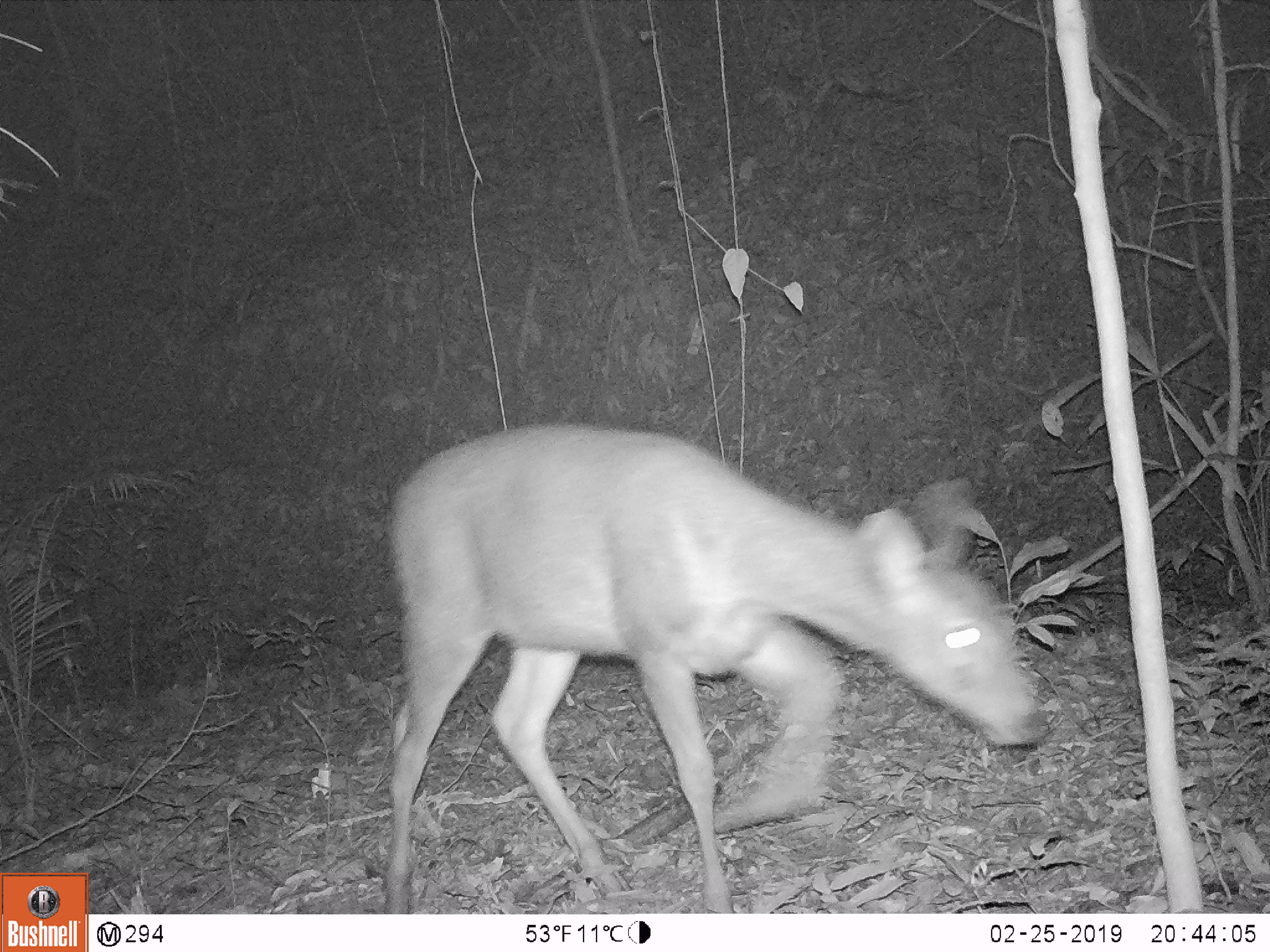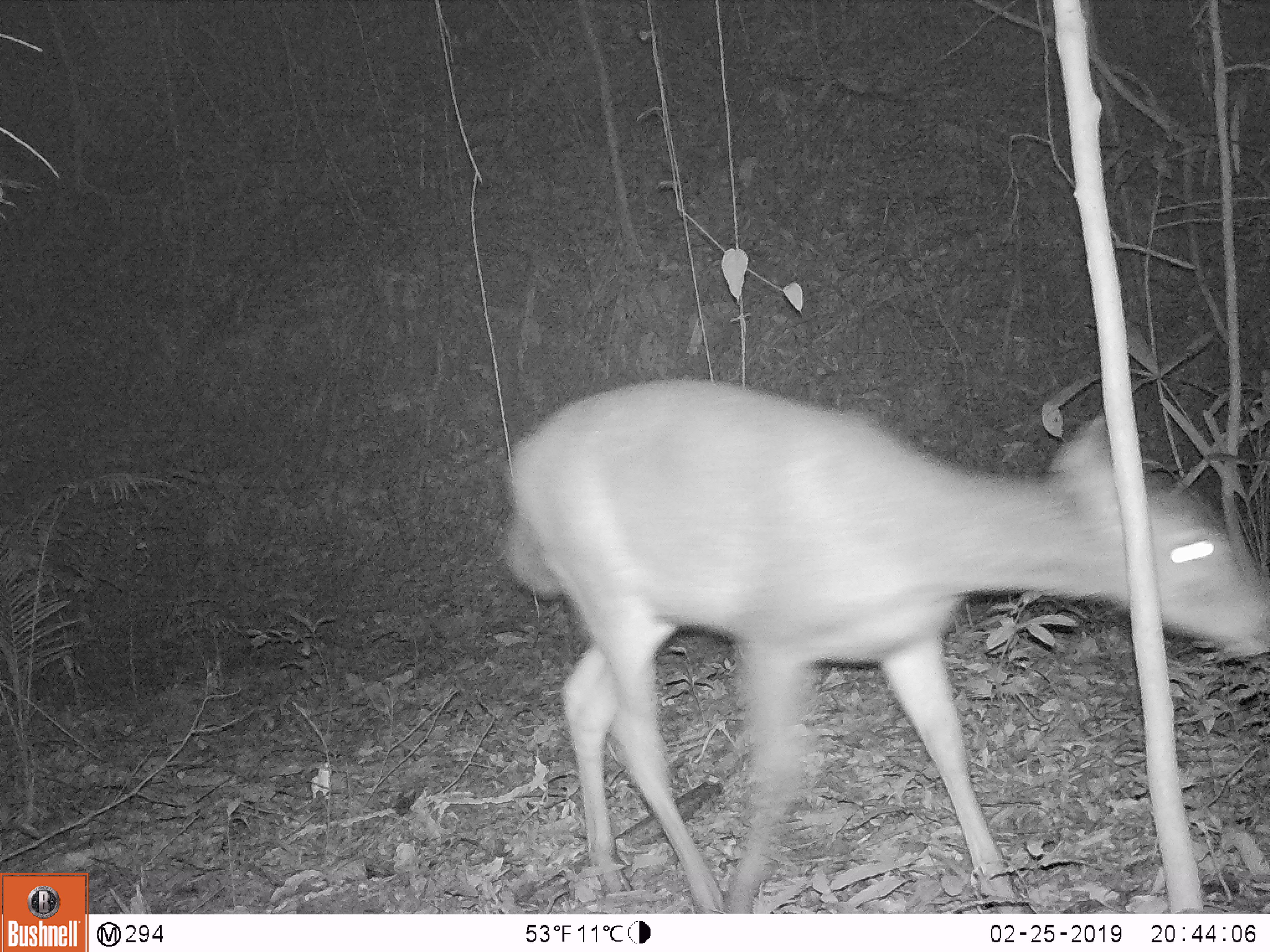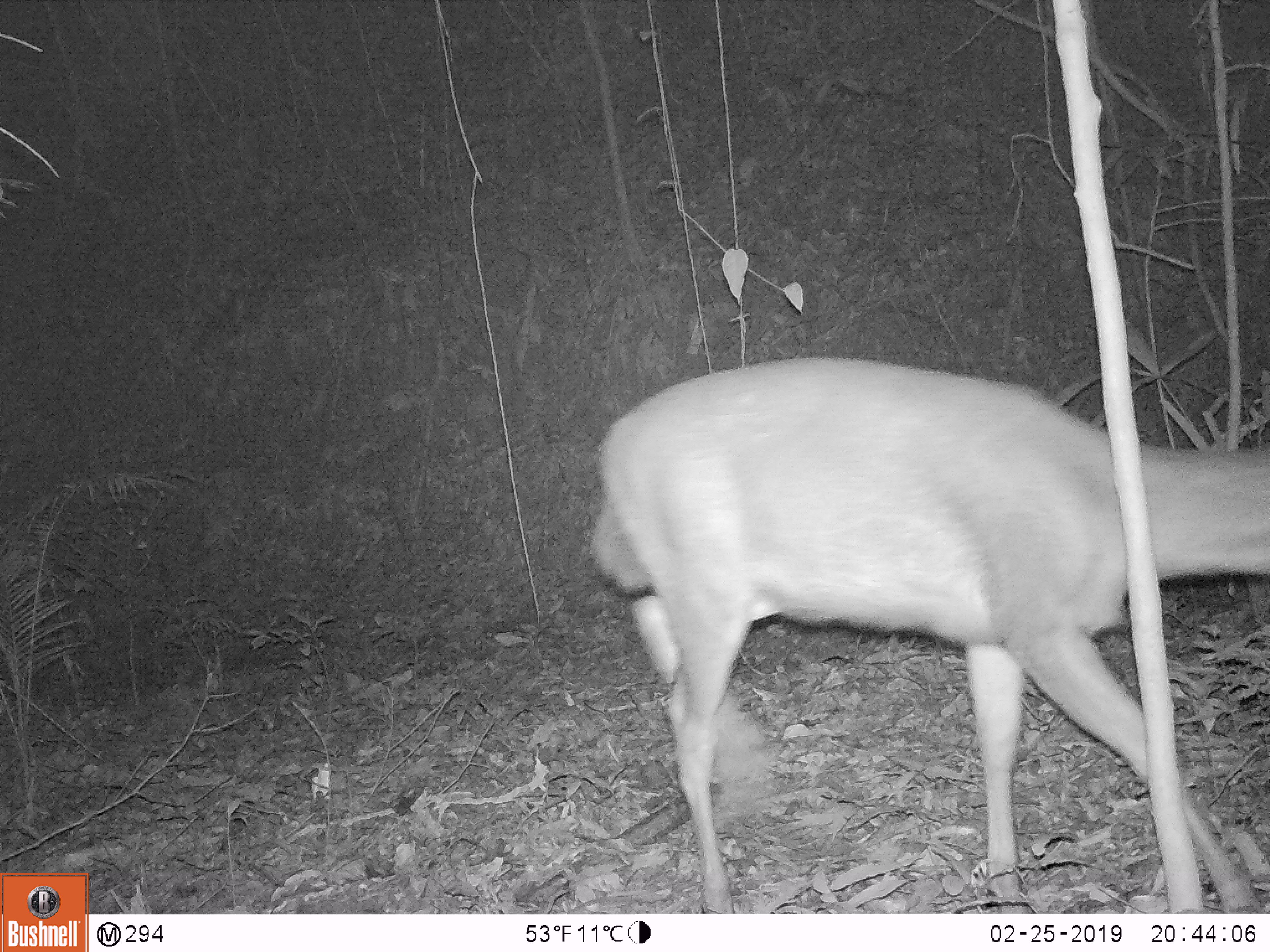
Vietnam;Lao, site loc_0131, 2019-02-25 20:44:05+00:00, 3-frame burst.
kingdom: Animalia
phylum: Chordata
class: Mammalia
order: Artiodactyla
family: Cervidae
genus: Rusa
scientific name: Rusa unicolor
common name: sambar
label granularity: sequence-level